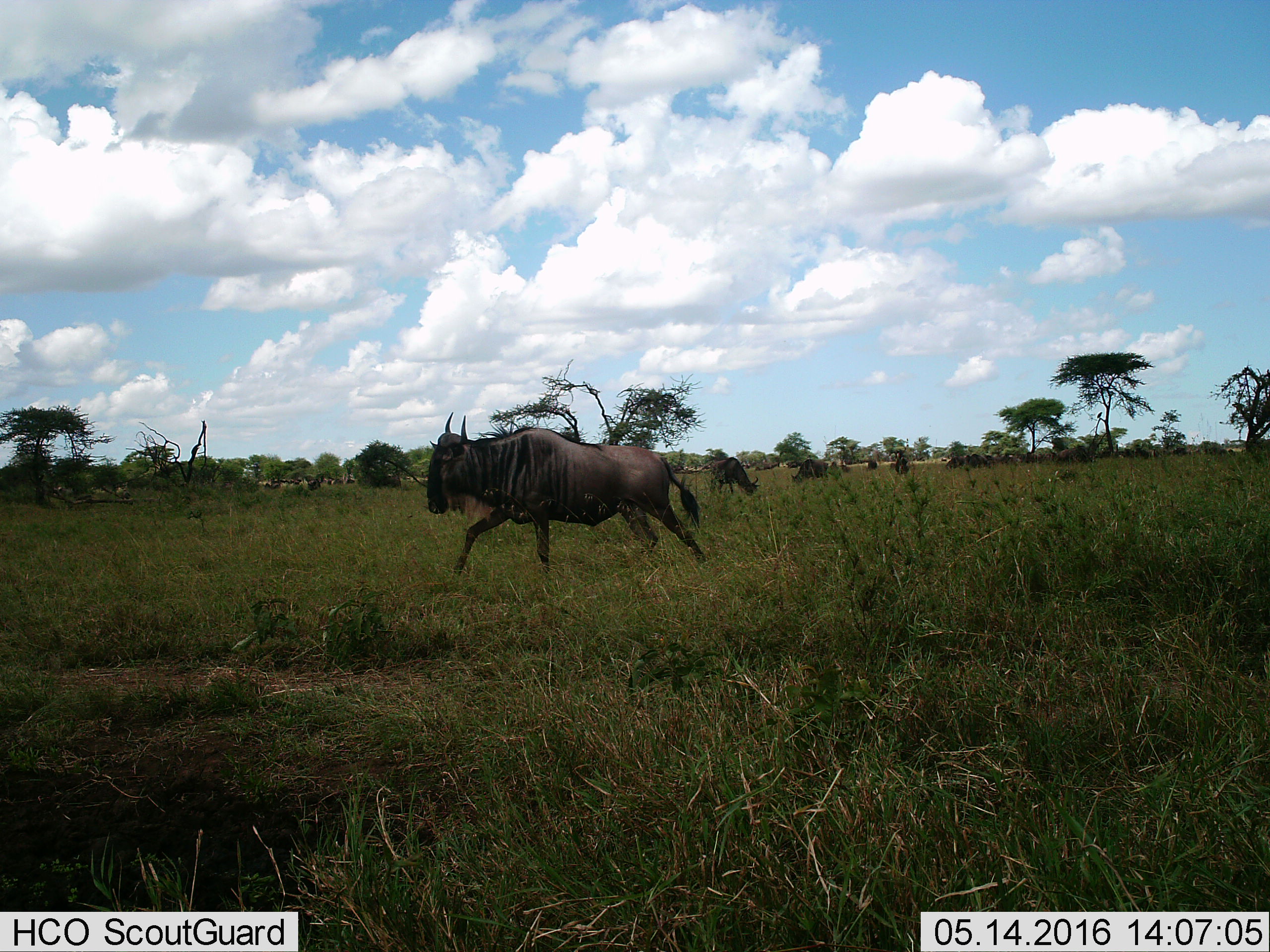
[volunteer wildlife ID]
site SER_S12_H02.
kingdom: Animalia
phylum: Chordata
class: Mammalia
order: Artiodactyla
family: Bovidae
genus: Connochaetes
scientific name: Connochaetes taurinus taurinus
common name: blue wildebeest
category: wildebeestblue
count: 11-50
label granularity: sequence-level